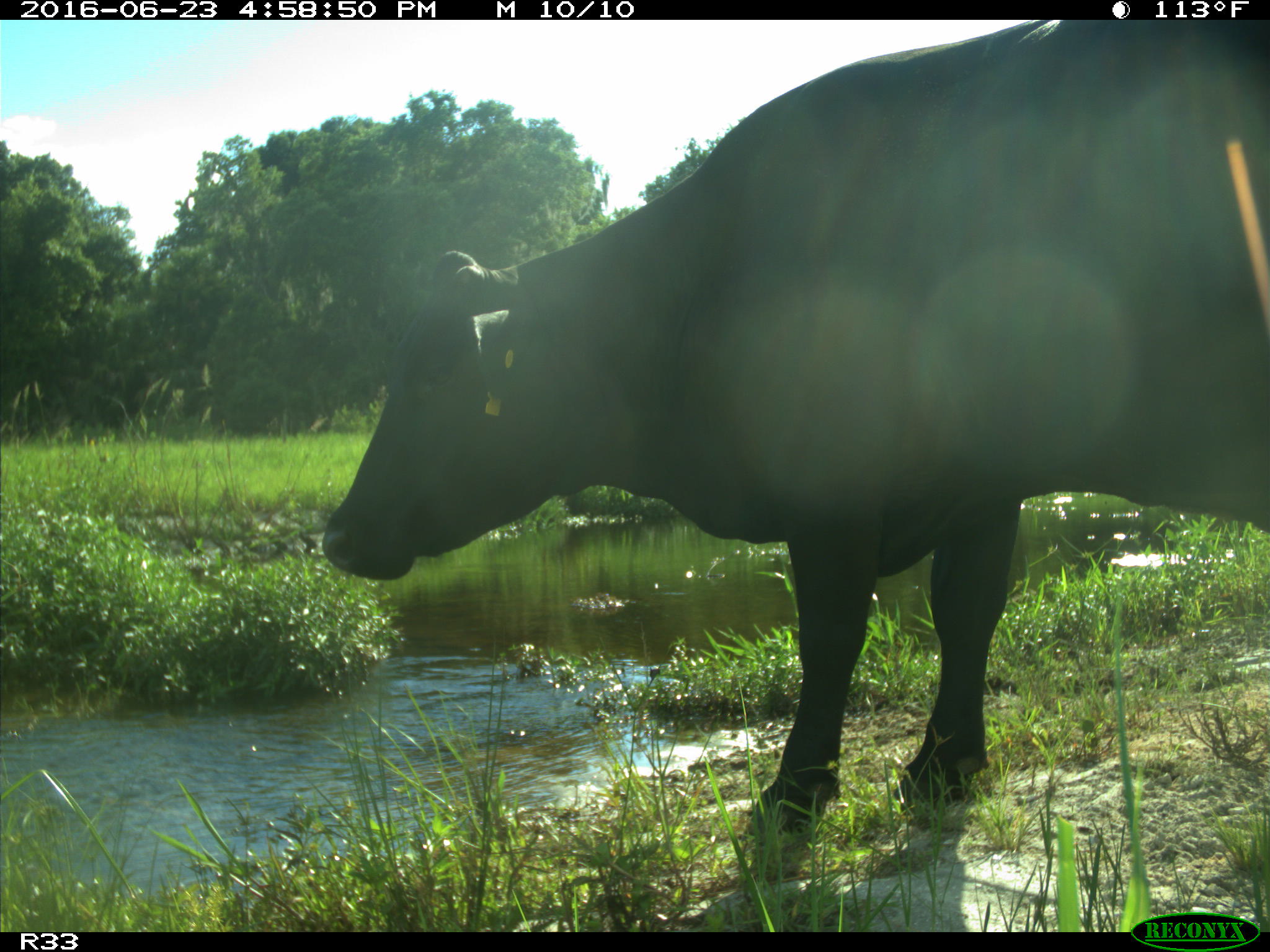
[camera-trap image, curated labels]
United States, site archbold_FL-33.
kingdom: Animalia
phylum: Chordata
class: Mammalia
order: Artiodactyla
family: Bovidae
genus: Bos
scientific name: Bos taurus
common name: domestic cow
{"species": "Bos taurus (domestic cow)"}